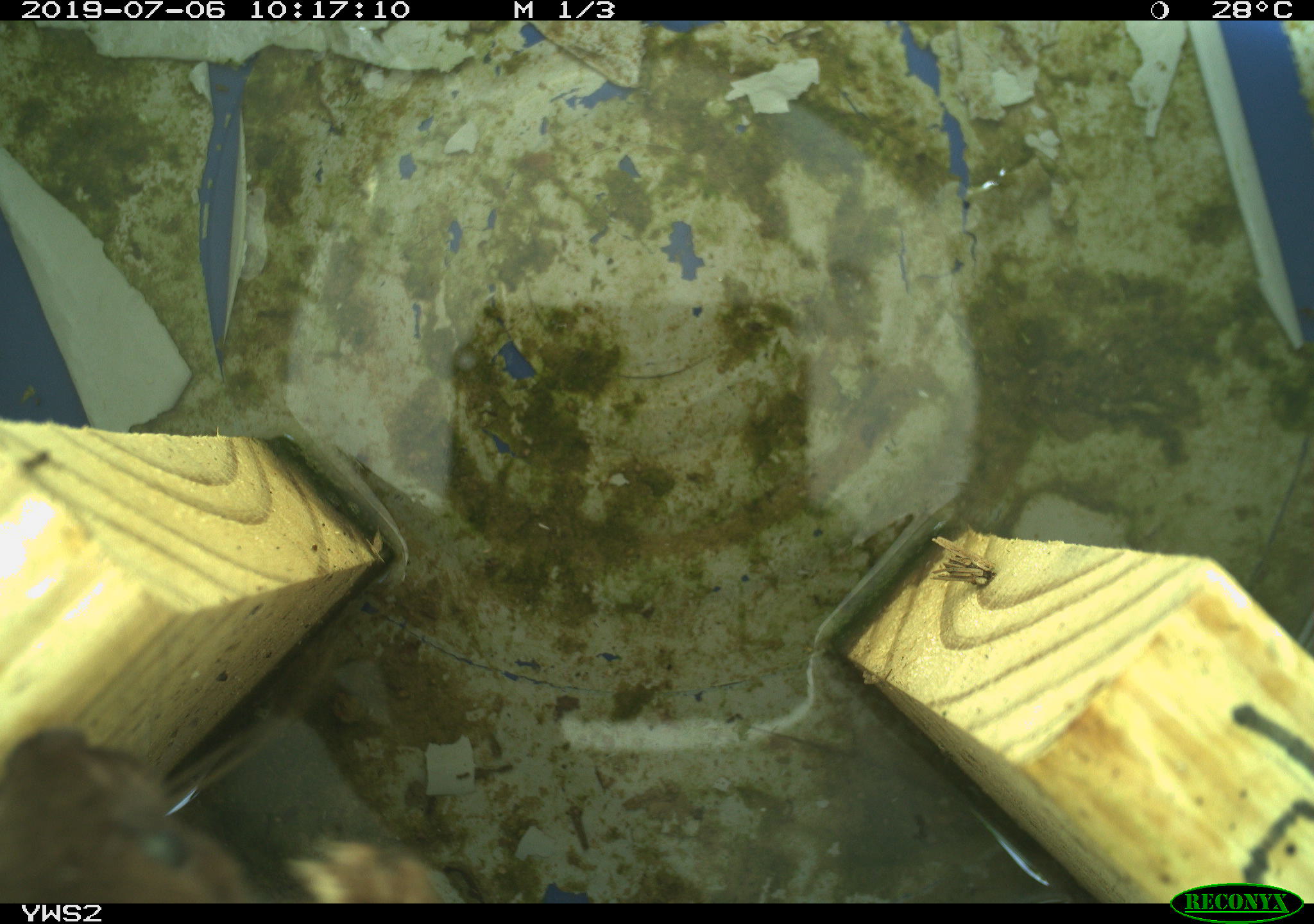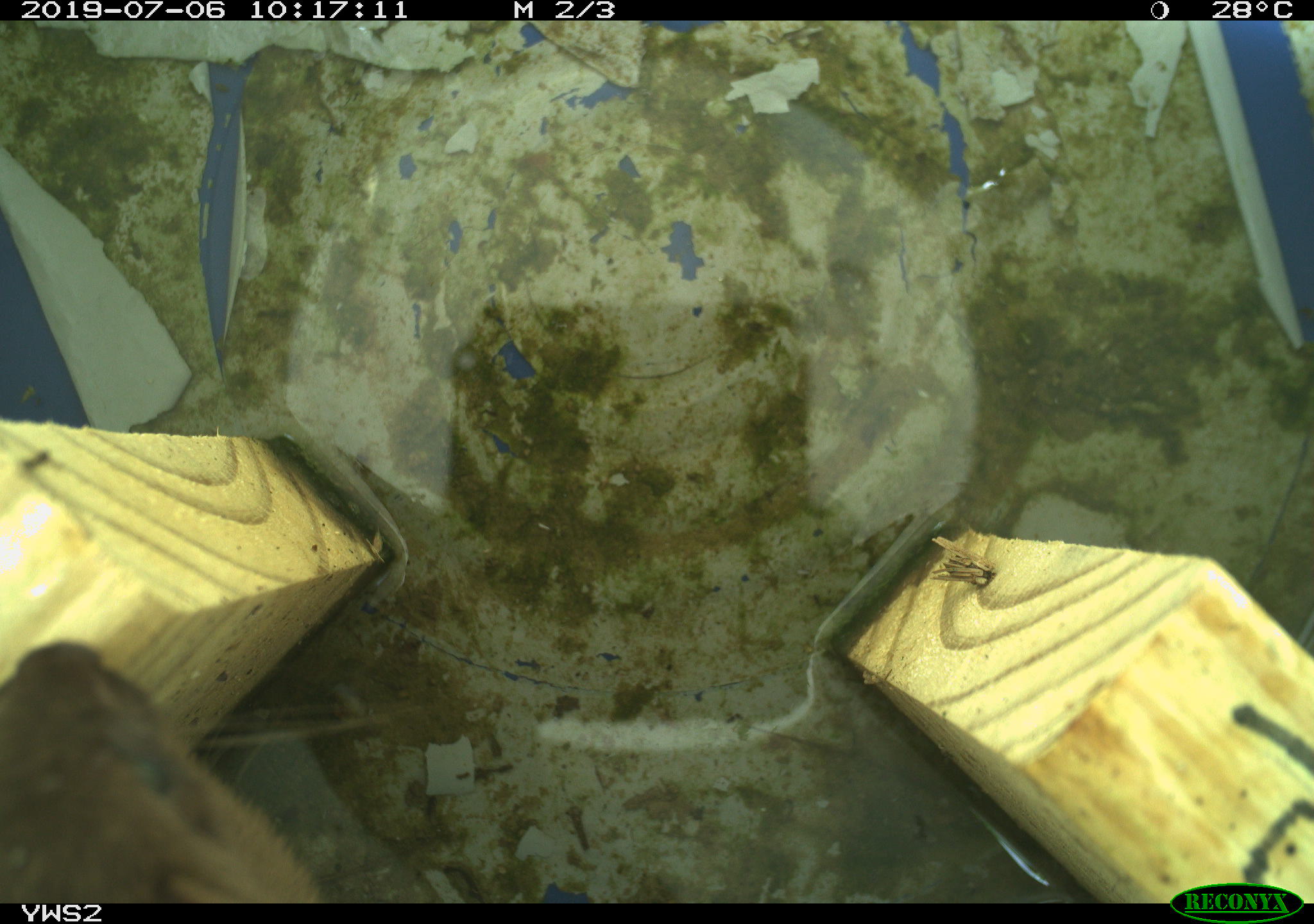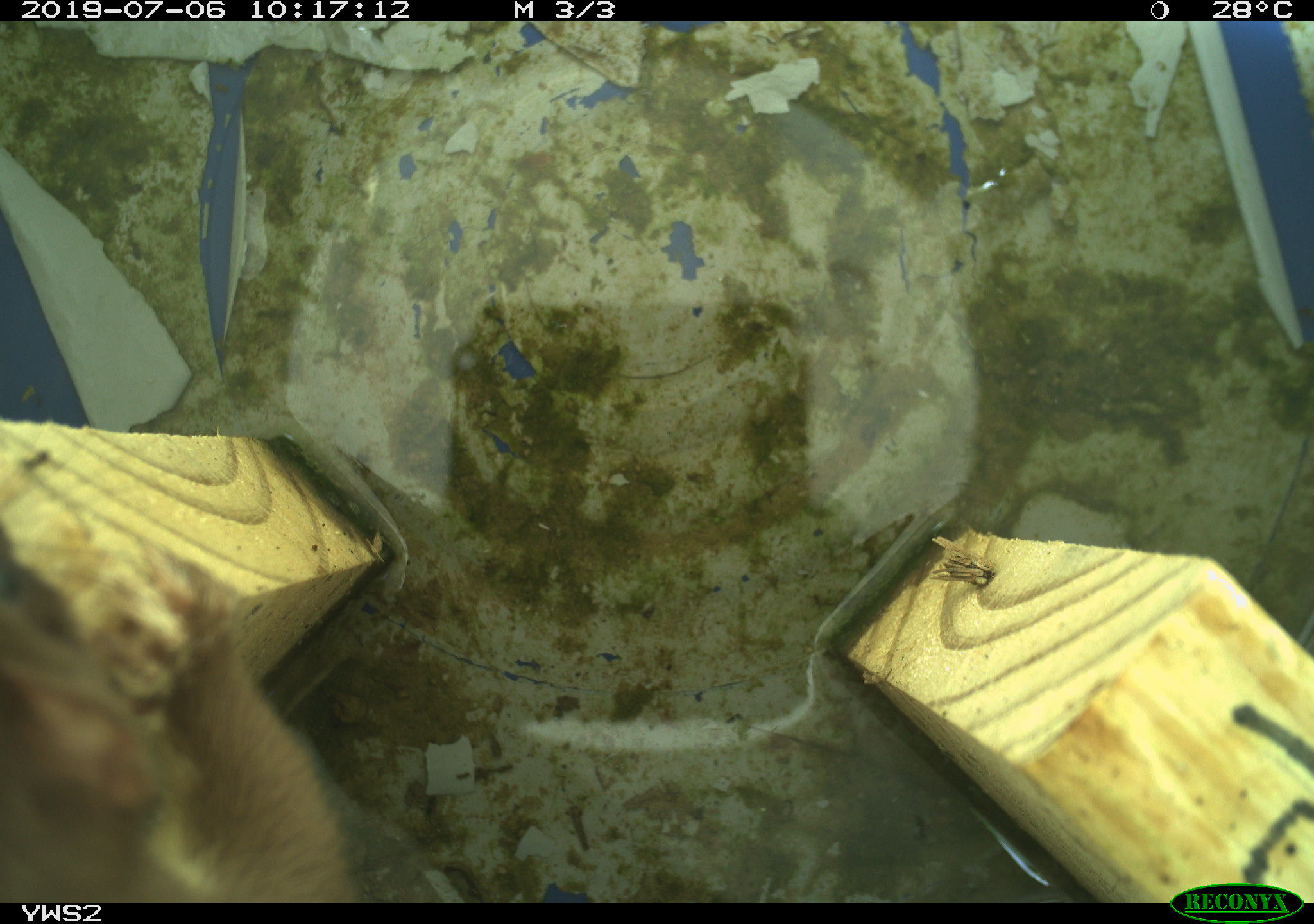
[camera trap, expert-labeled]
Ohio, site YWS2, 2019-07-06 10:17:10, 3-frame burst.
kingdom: Animalia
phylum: Chordata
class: Mammalia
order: Carnivora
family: Mustelidae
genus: Neogale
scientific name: Neogale frenata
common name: long-tailed weasel